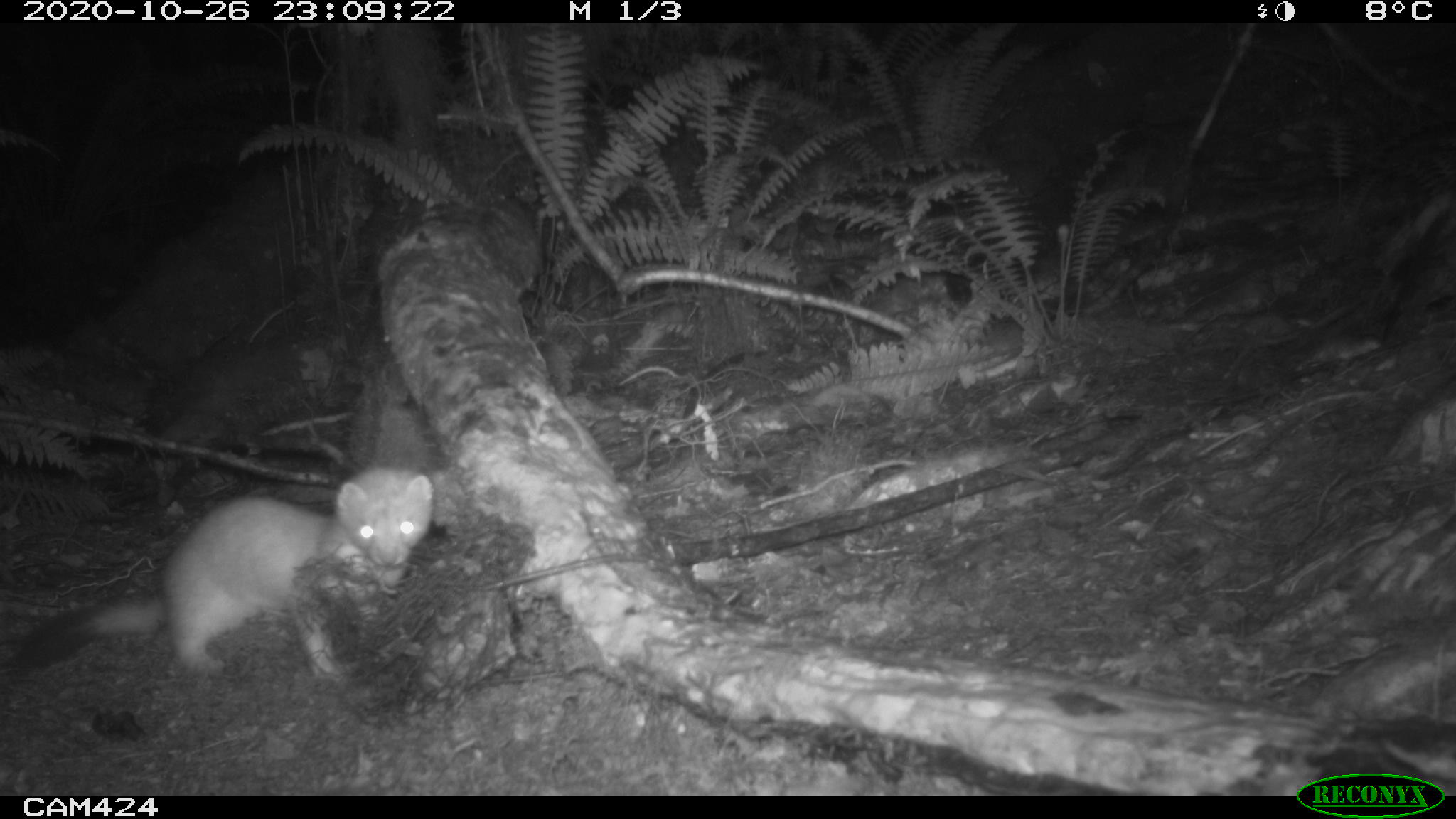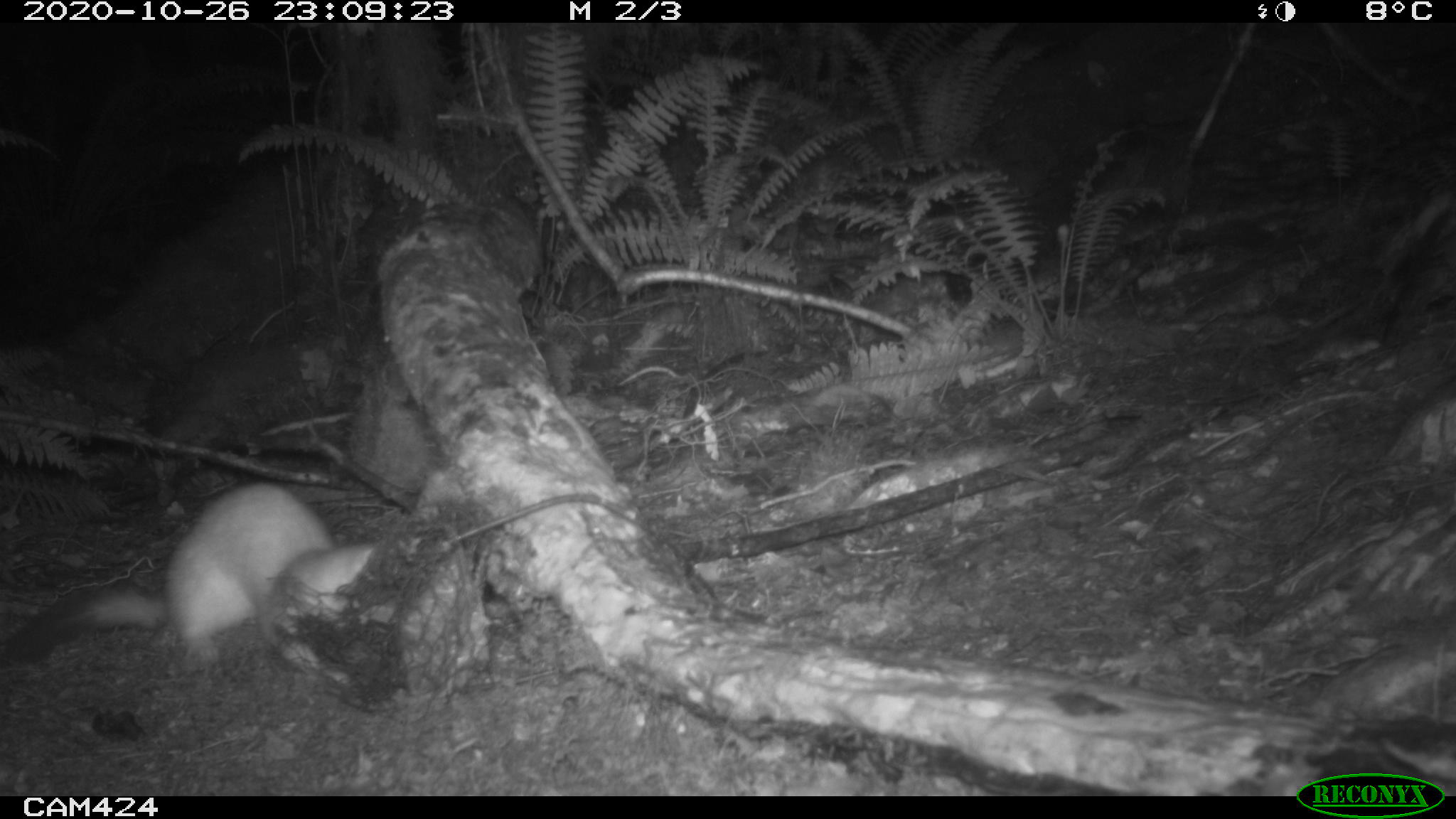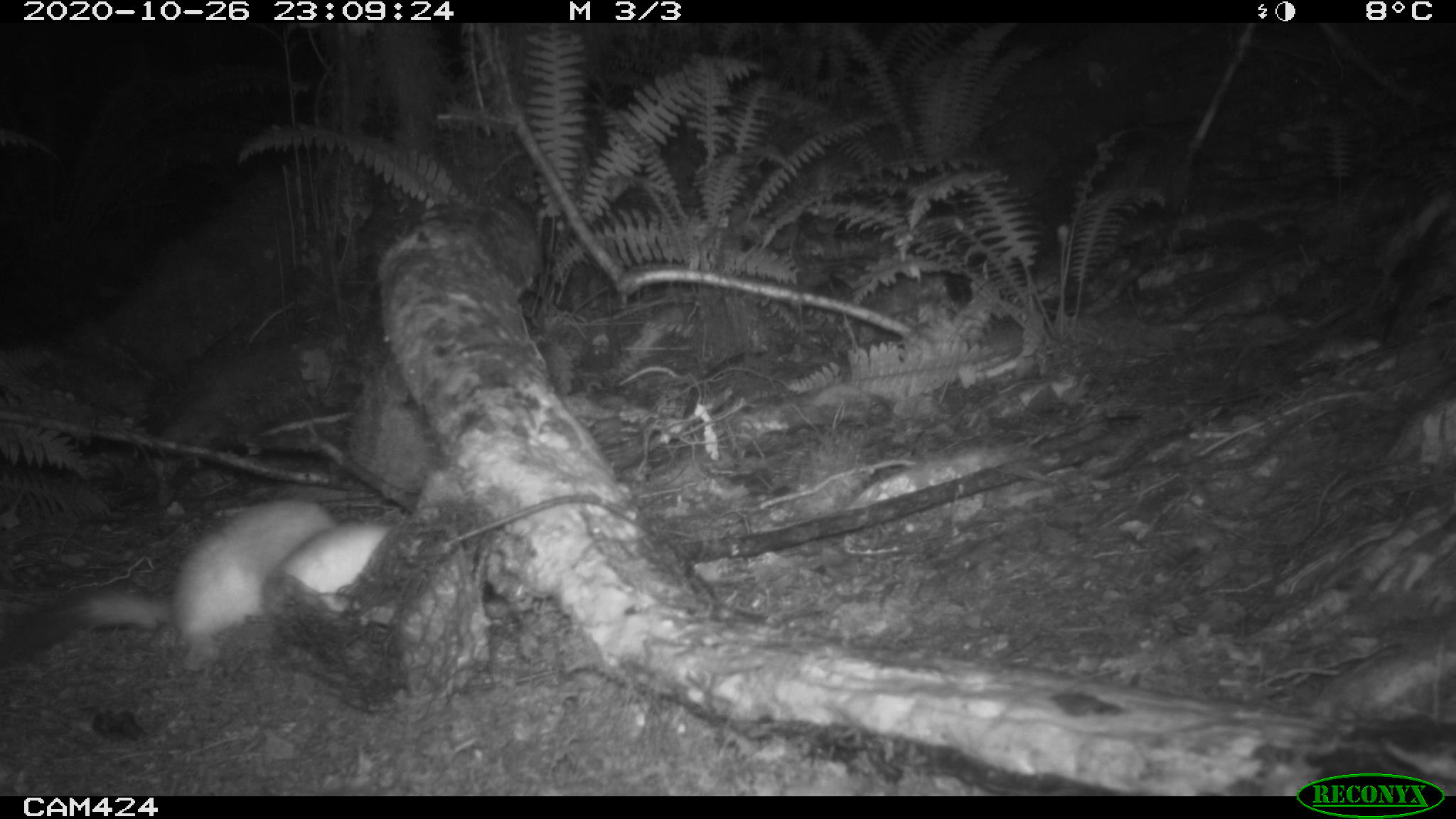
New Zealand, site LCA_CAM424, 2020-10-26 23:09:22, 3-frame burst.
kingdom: Animalia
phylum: Chordata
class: Mammalia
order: Carnivora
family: Mustelidae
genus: Mustela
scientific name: Mustela erminea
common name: stoat